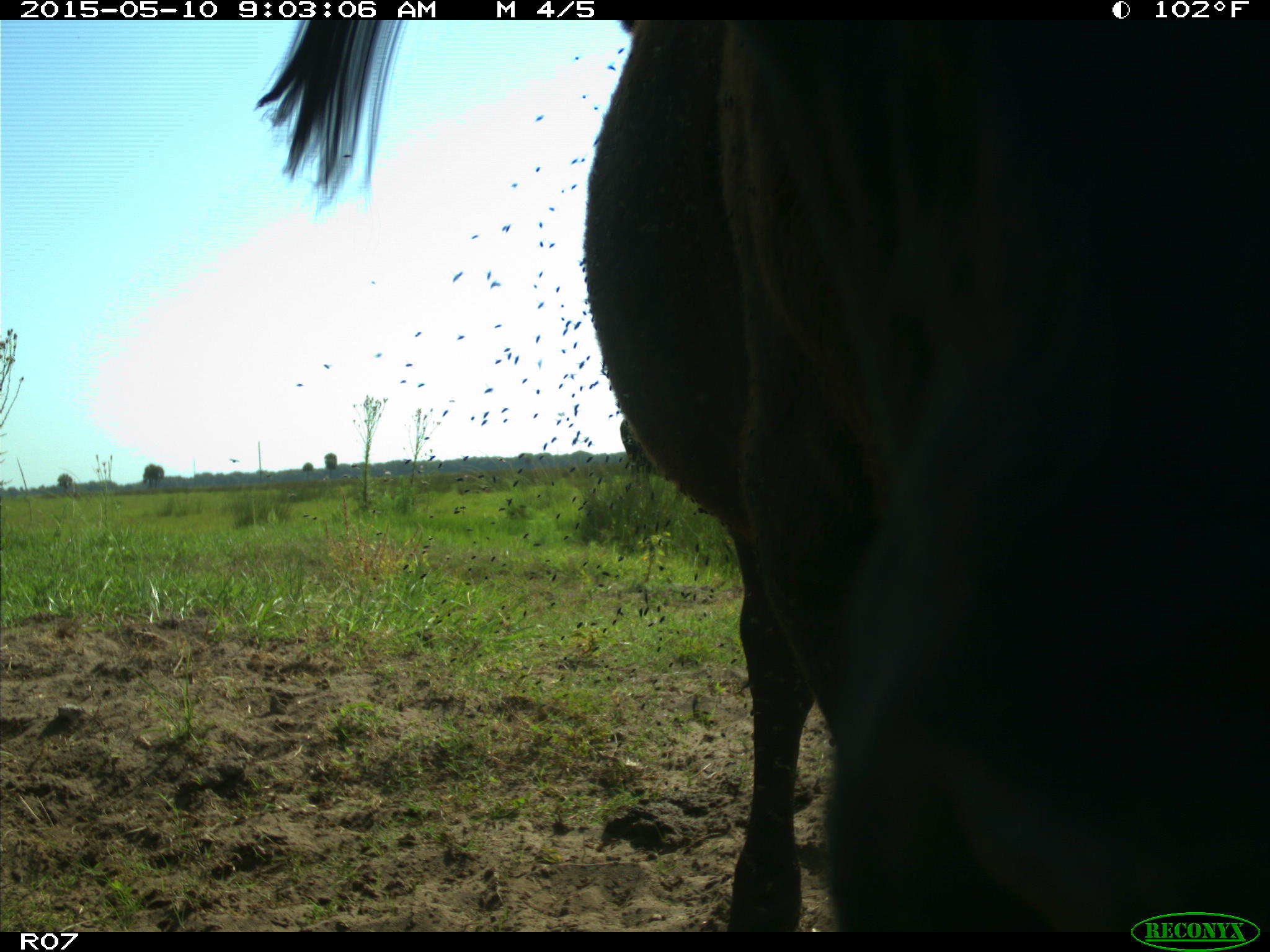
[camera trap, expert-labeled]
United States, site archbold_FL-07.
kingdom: Animalia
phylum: Chordata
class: Mammalia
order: Artiodactyla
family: Bovidae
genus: Bos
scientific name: Bos taurus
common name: domestic cow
Bos taurus (domestic cow).